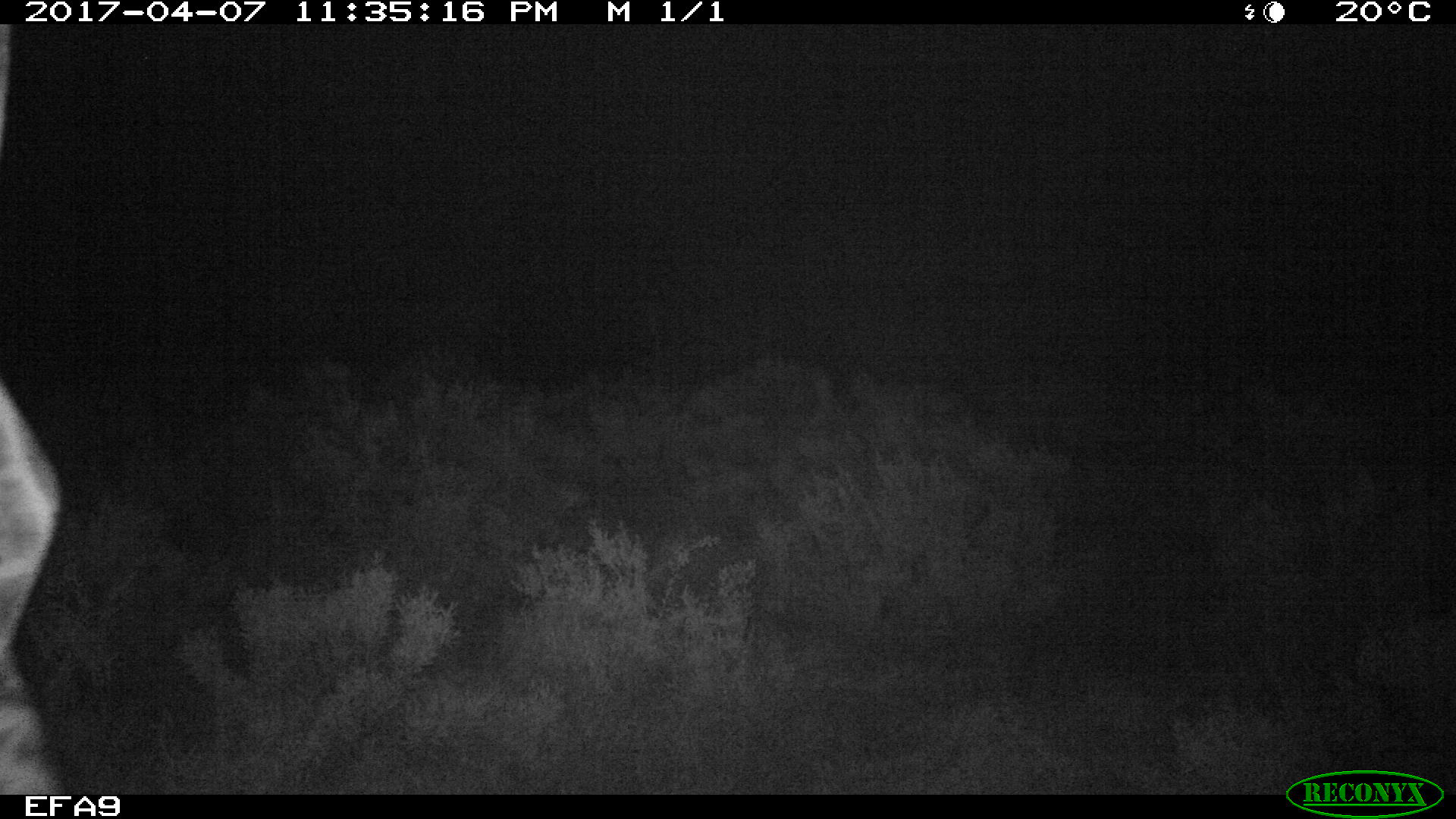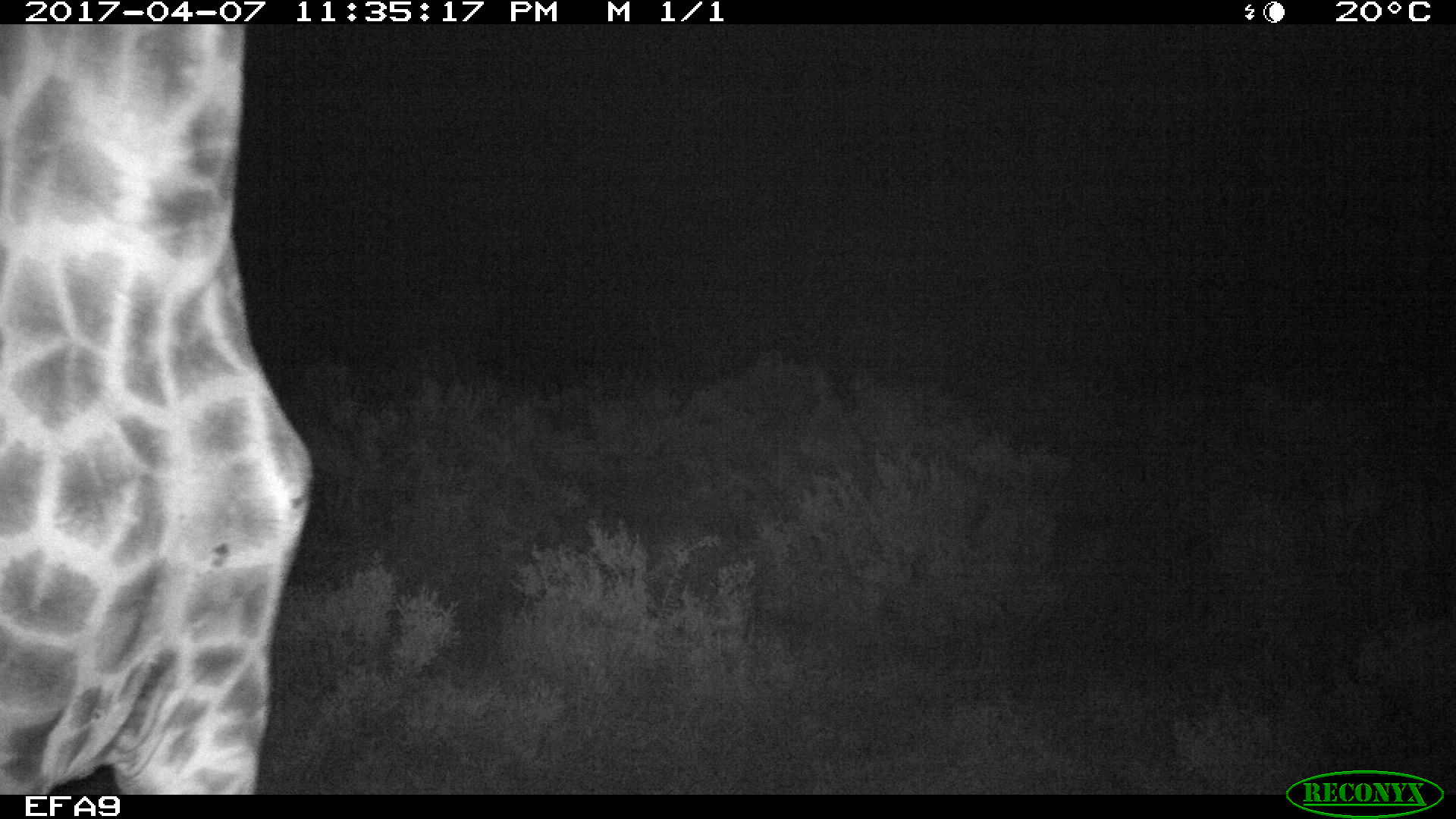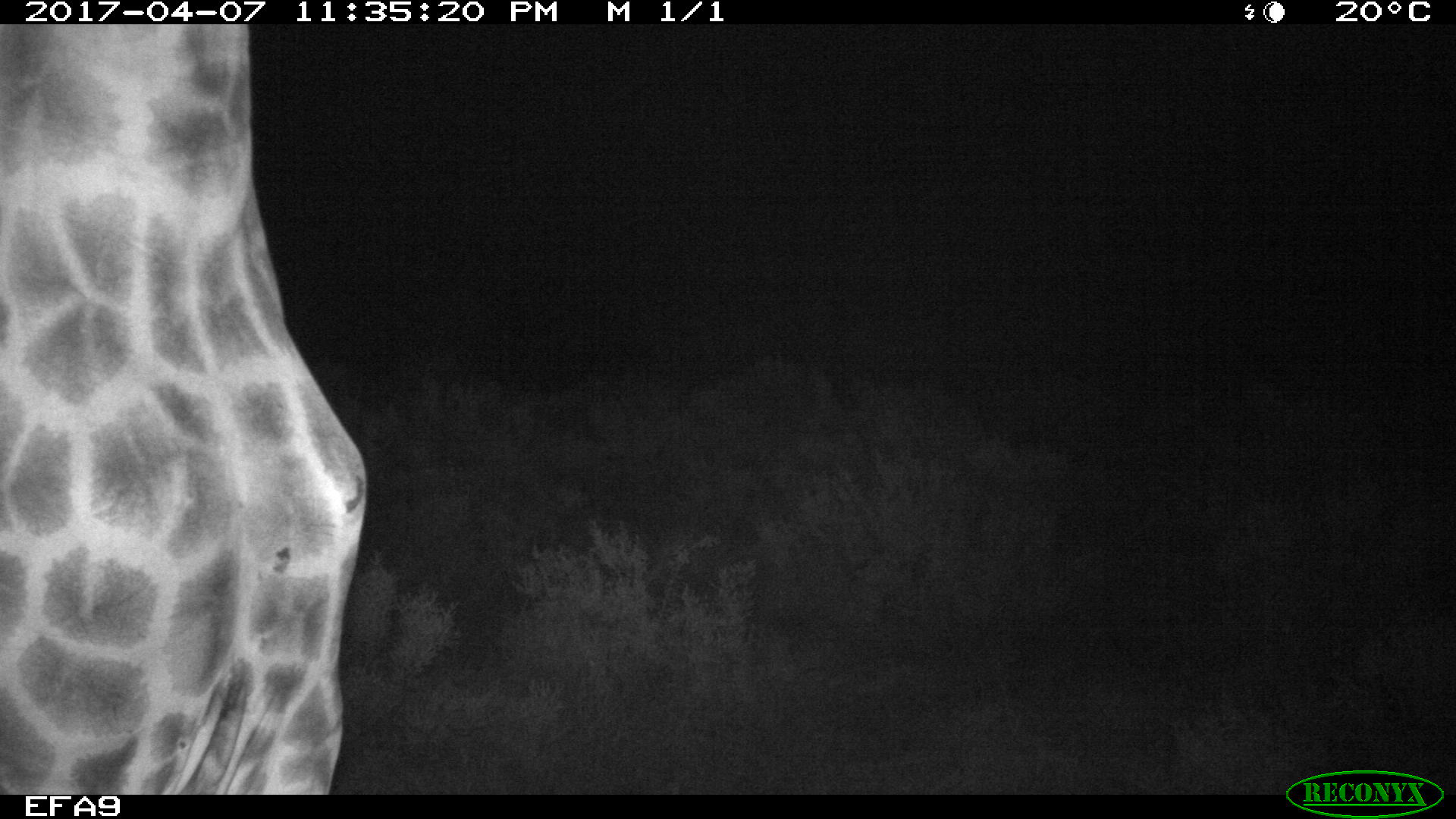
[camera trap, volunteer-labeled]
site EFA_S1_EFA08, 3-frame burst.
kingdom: Animalia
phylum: Chordata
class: Mammalia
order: Artiodactyla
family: Giraffidae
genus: Giraffa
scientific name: Giraffa camelopardalis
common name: giraffe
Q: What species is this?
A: Giraffe (Giraffa camelopardalis).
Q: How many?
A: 1.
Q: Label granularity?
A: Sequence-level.